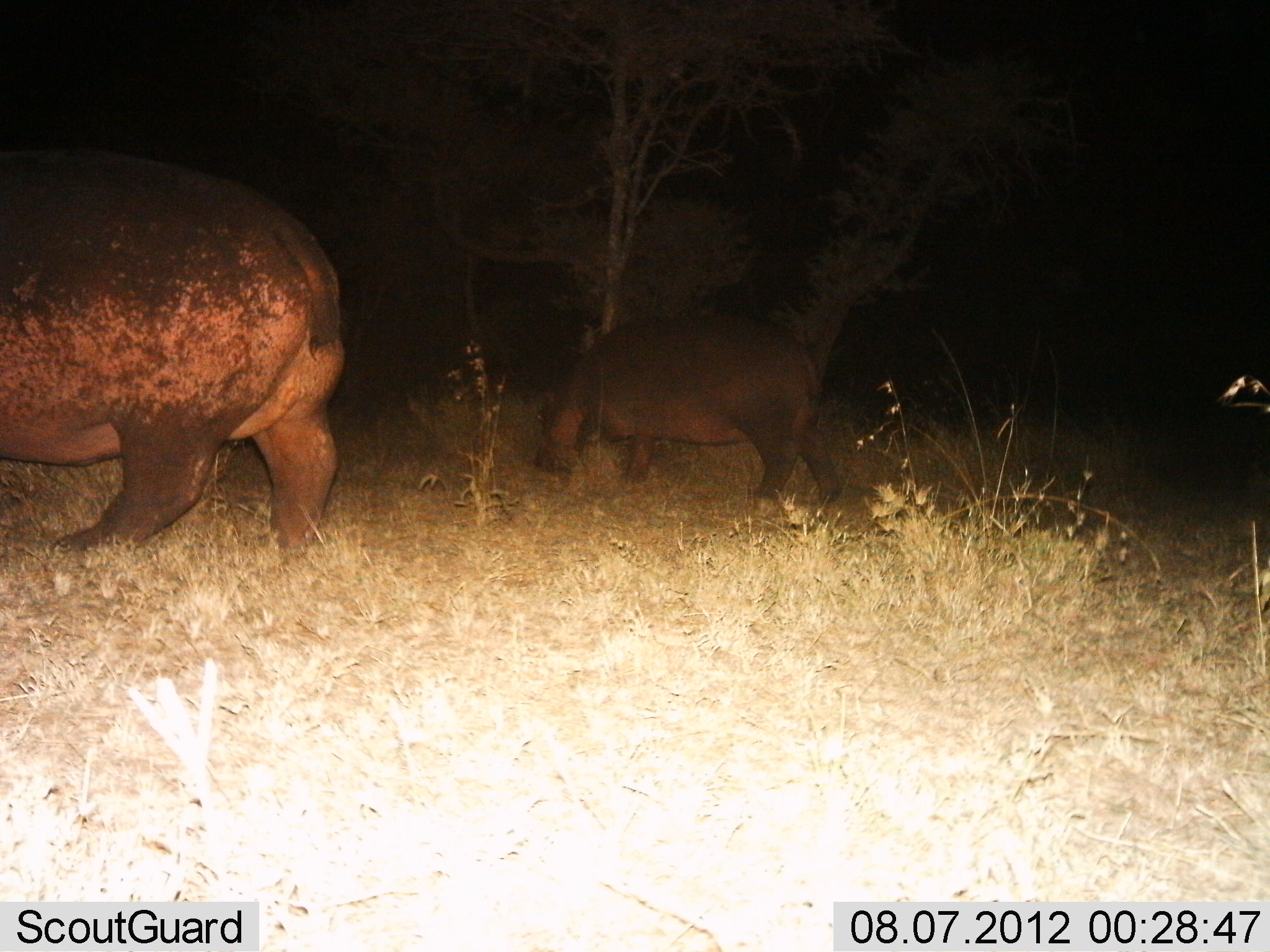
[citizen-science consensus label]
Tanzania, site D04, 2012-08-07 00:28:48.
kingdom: Animalia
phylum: Chordata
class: Mammalia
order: Artiodactyla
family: Hippopotamidae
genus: Hippopotamus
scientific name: Hippopotamus amphibius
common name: hippopotamus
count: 2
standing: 10%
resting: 0%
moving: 30%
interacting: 0%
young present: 60%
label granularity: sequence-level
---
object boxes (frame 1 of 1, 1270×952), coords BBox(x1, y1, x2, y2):
animal: BBox(0, 149, 343, 563); BBox(533, 322, 845, 505)